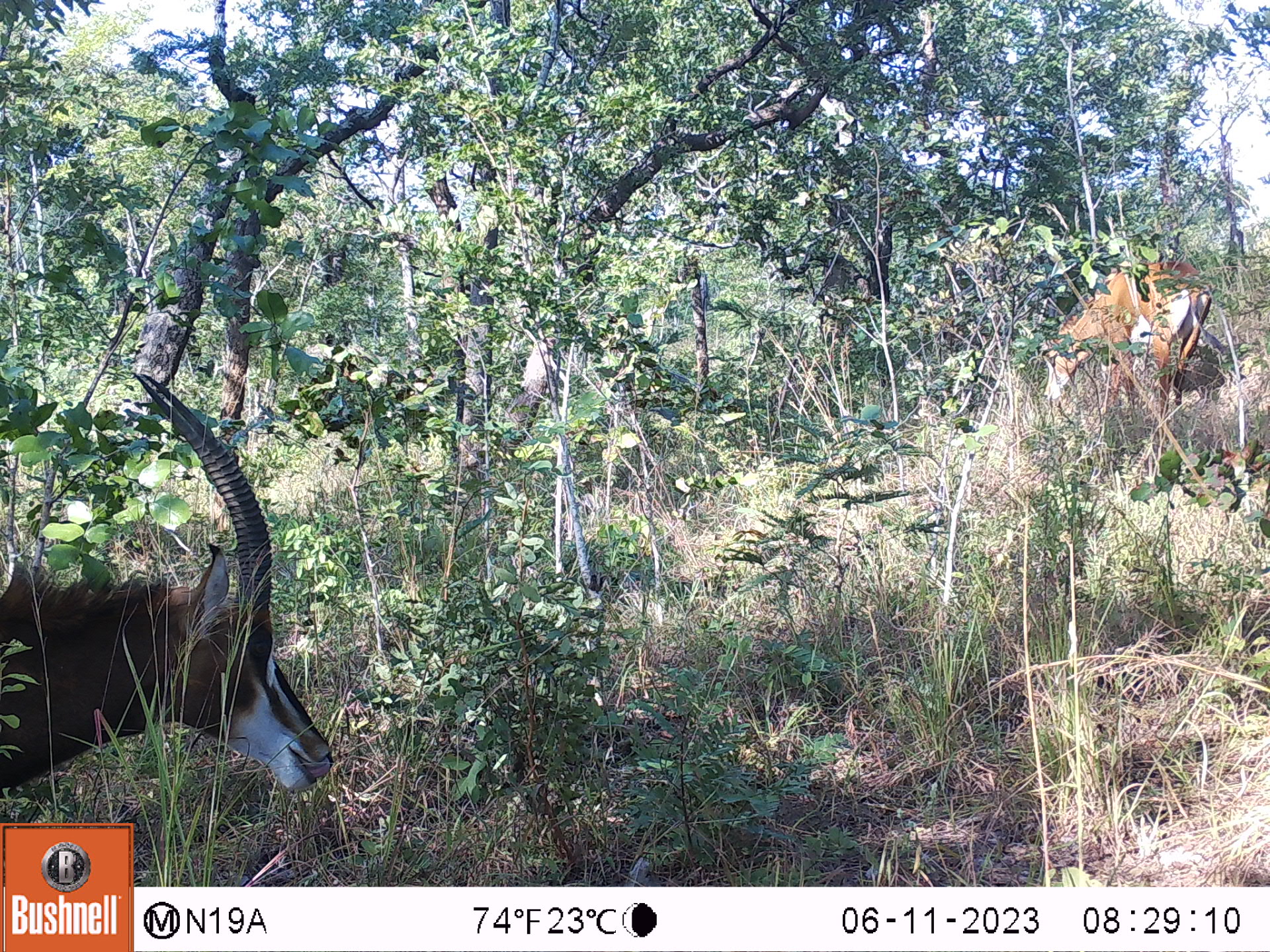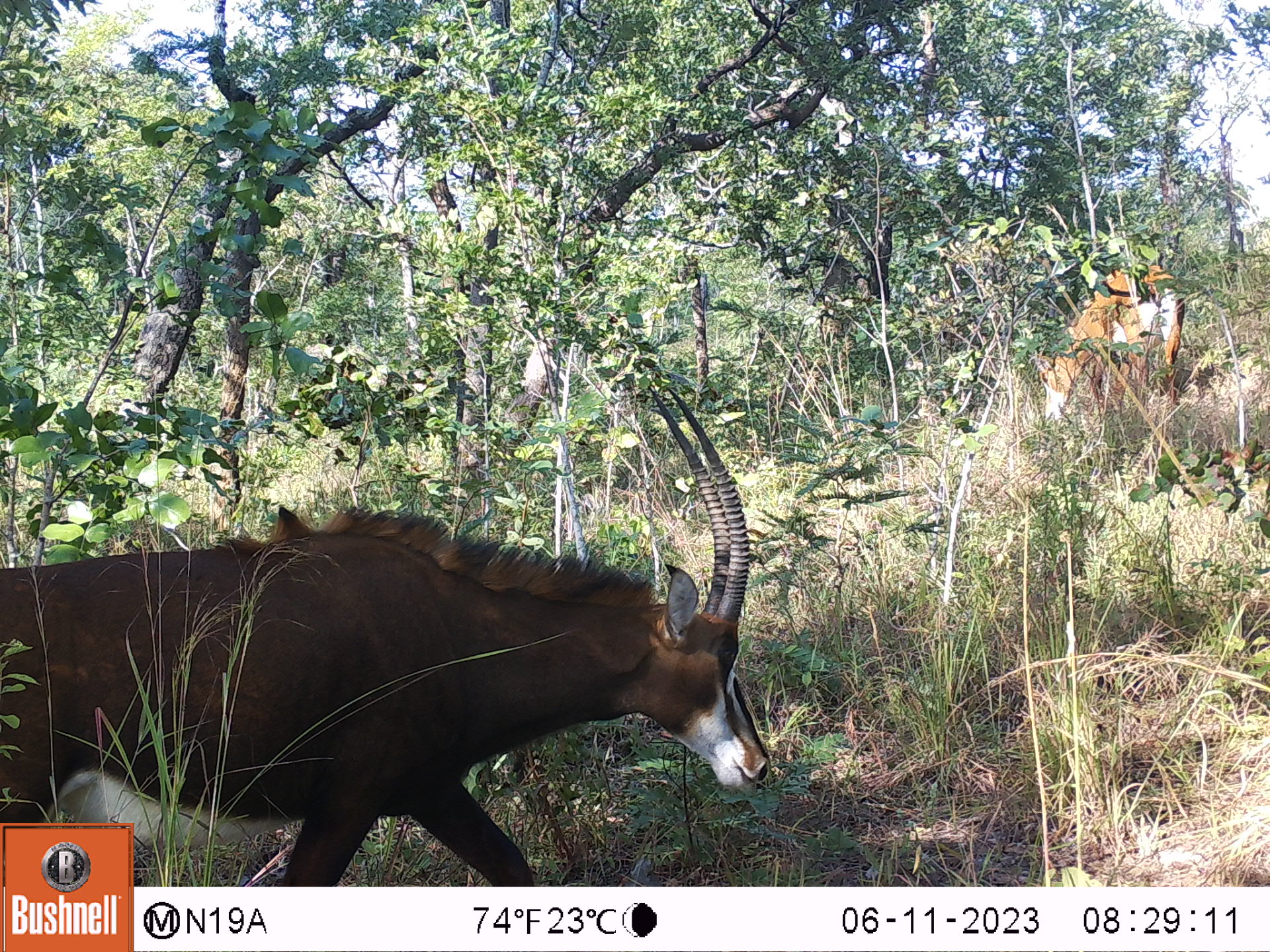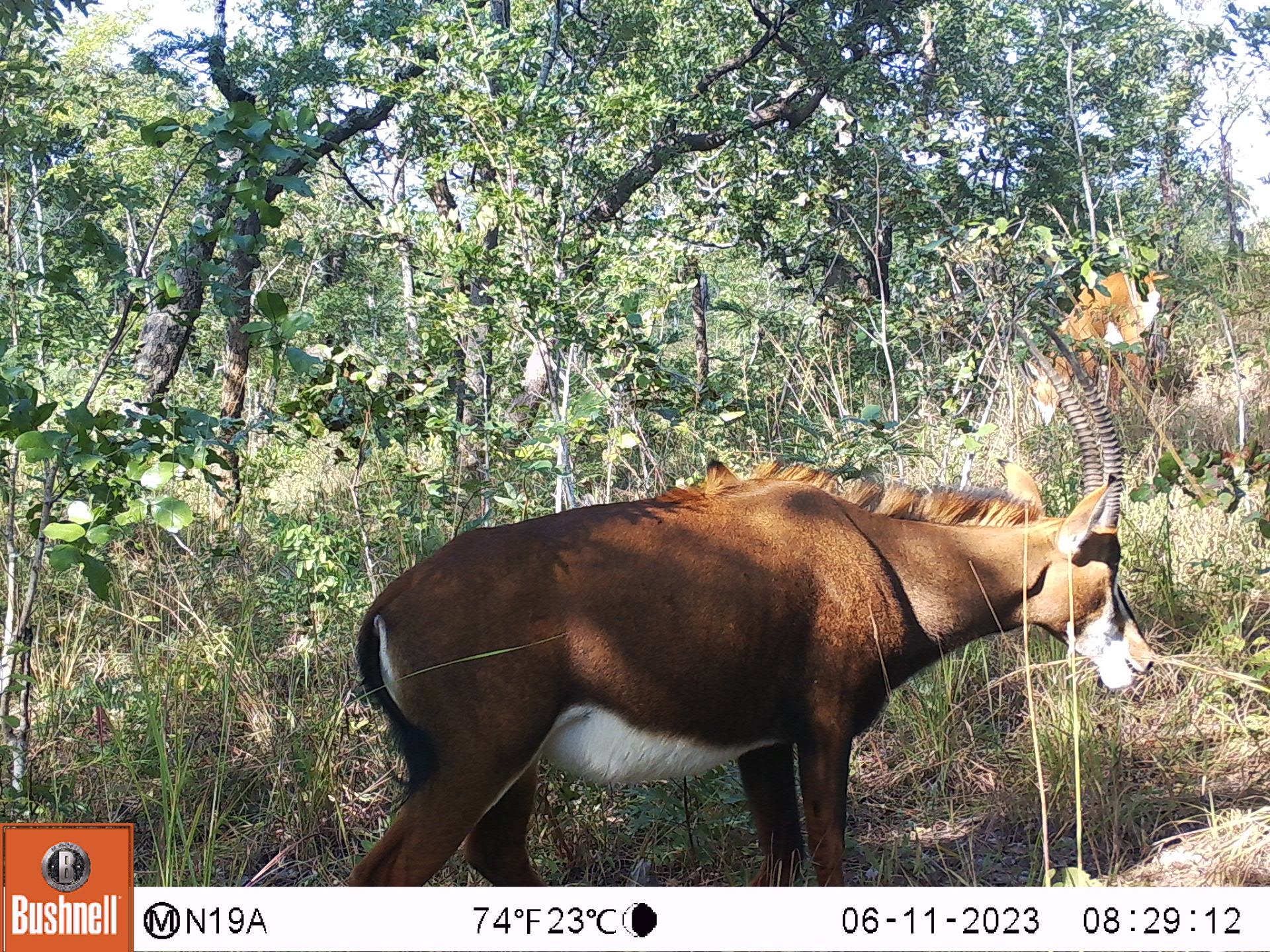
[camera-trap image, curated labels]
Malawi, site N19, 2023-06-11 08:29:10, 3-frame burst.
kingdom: Animalia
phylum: Chordata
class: Mammalia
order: Artiodactyla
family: Bovidae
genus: Hippotragus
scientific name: Hippotragus niger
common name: sable antelope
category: sable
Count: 2.